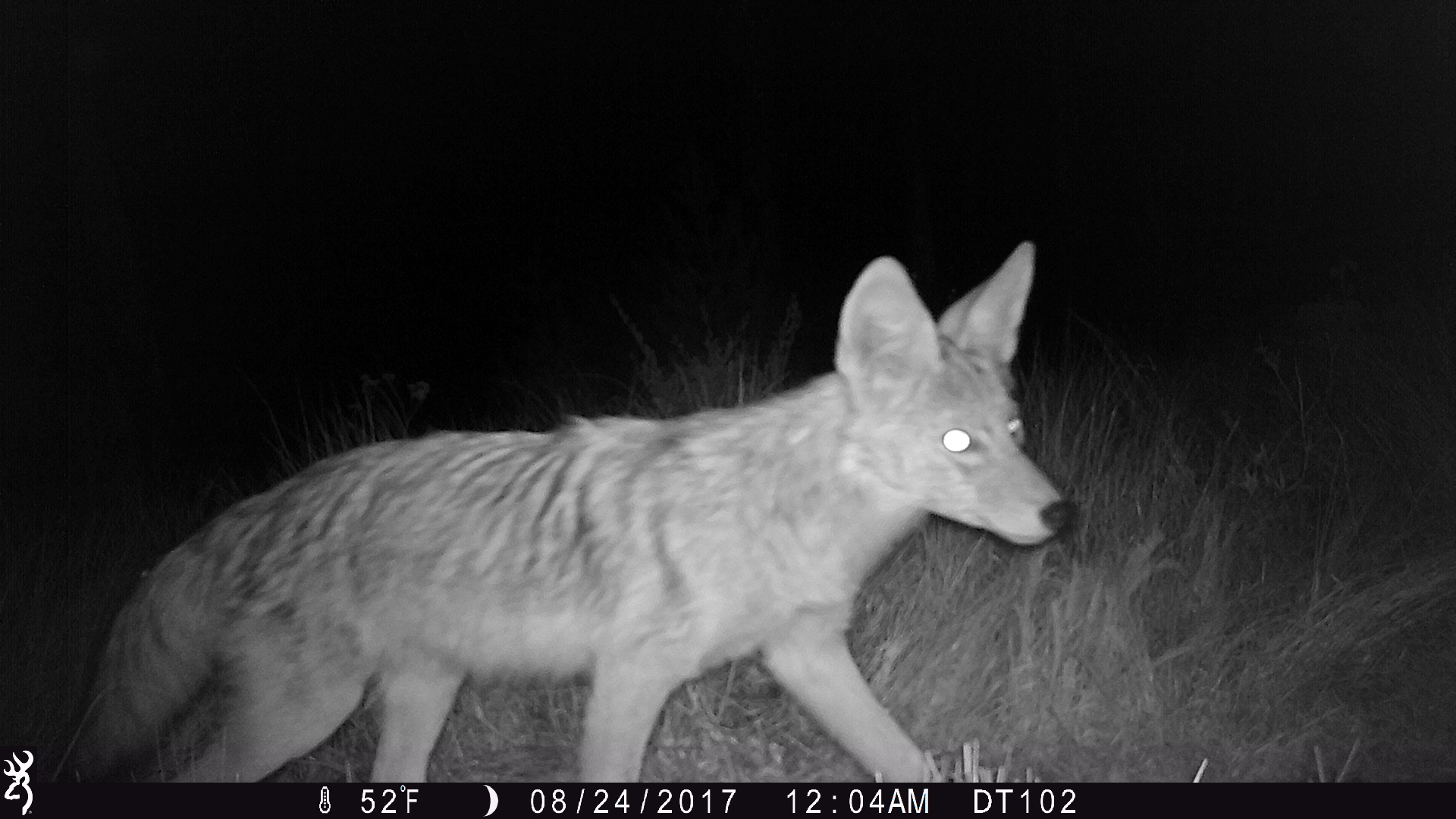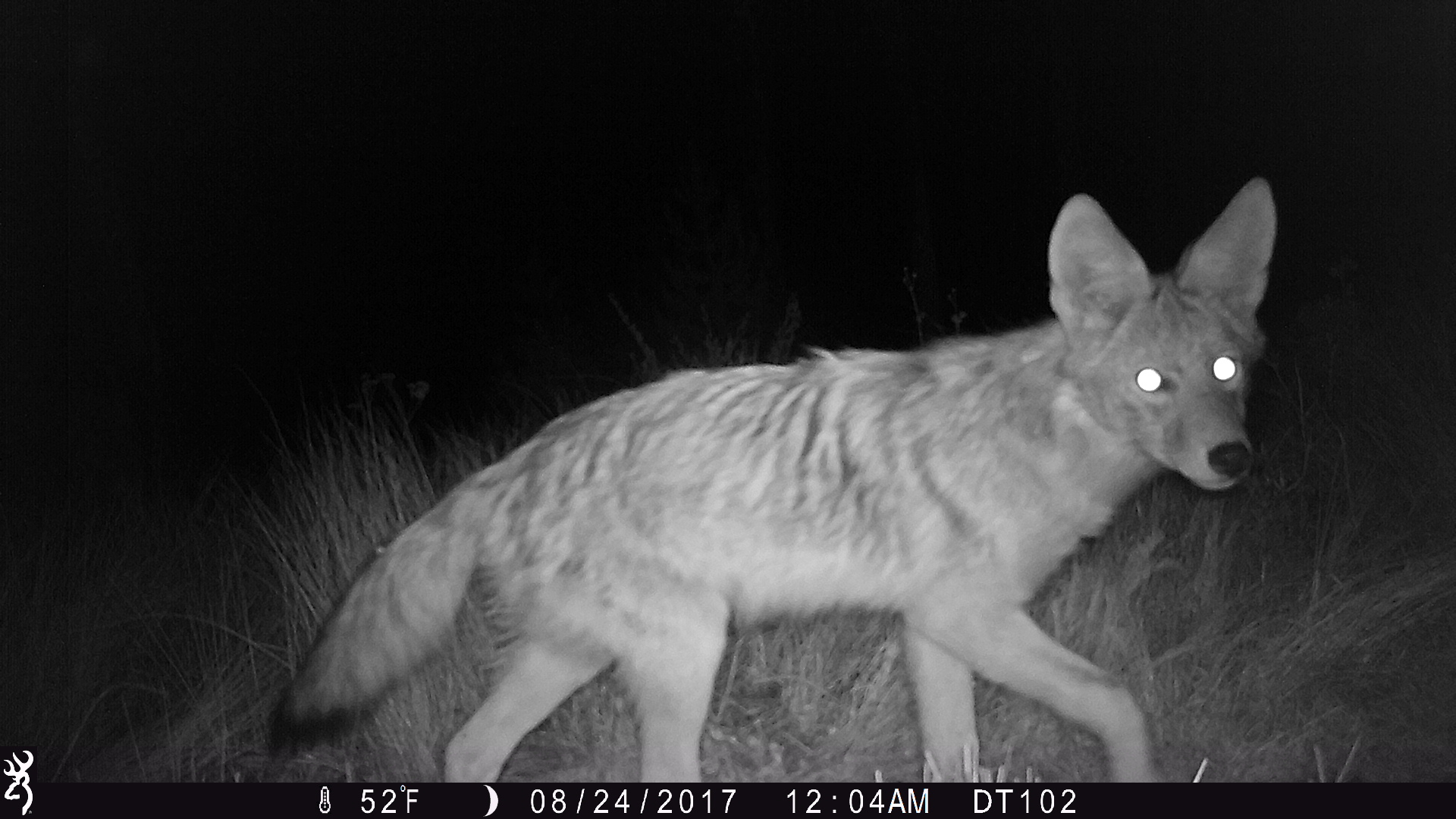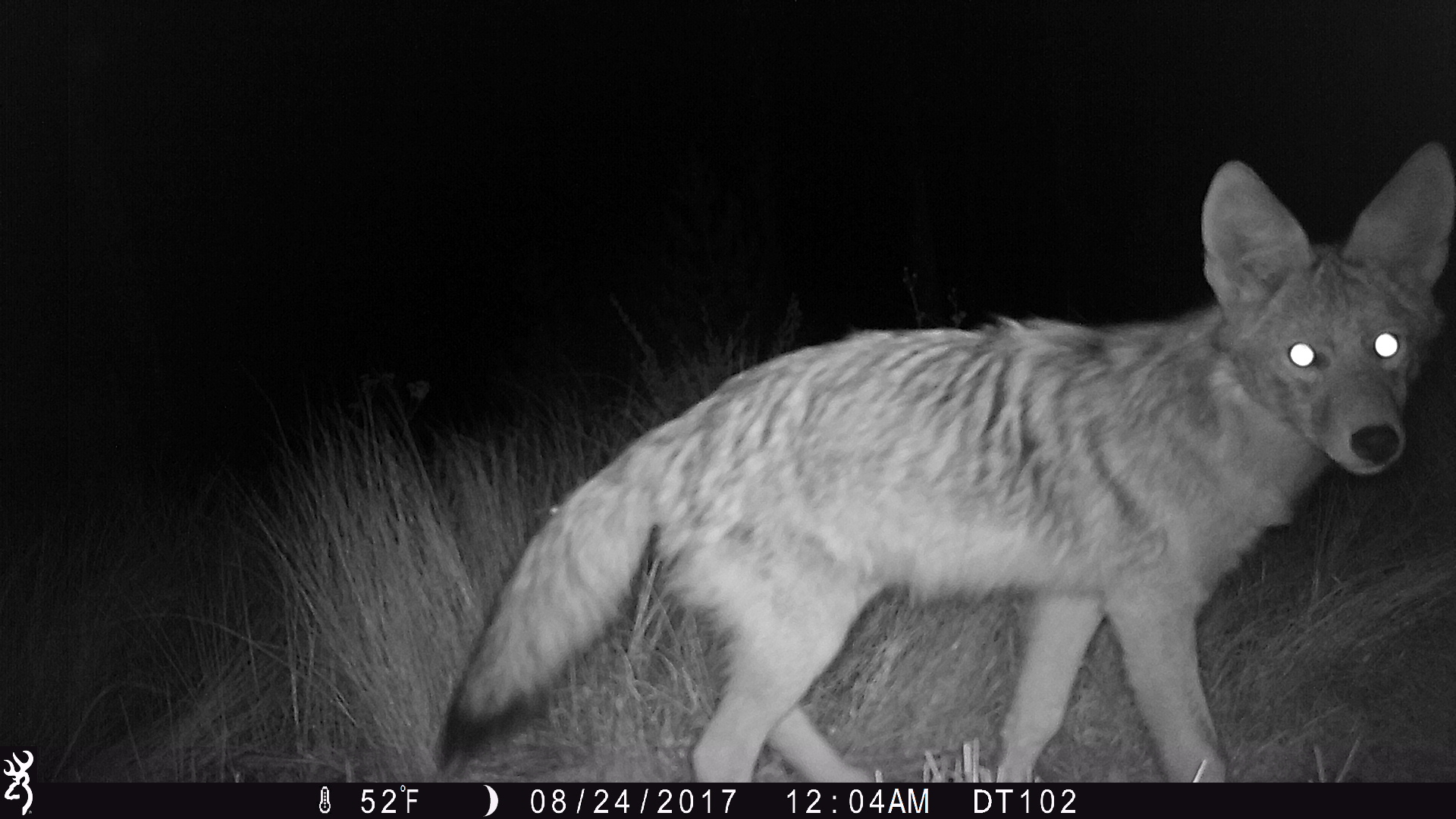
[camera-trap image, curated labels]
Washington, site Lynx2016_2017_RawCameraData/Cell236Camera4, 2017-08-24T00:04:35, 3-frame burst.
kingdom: Animalia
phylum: Chordata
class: Mammalia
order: Carnivora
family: Canidae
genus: Canis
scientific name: Canis latrans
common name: coyote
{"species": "Canis latrans (coyote)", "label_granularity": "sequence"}